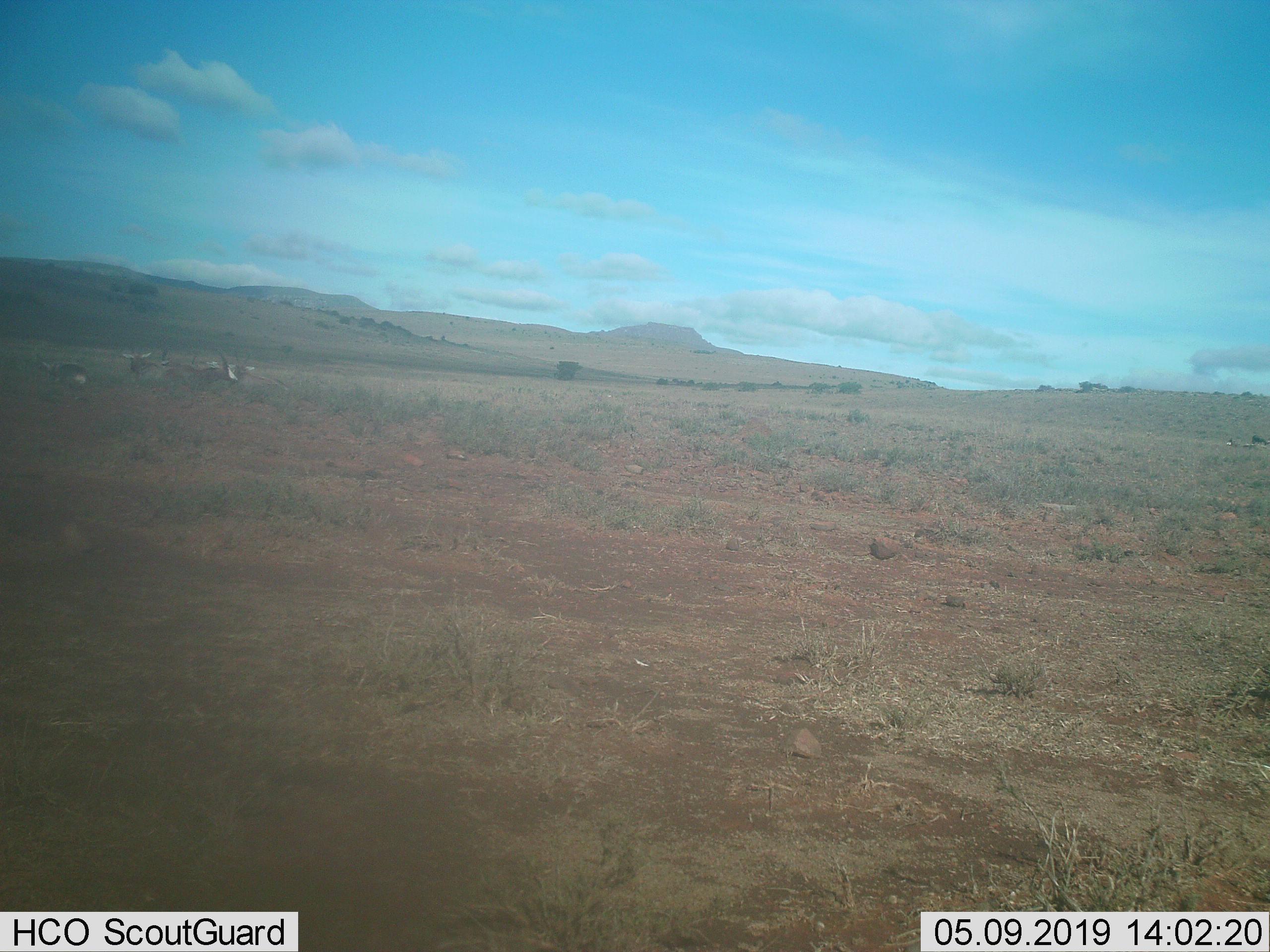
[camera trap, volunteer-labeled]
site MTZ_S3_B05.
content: unidentified animal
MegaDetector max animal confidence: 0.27